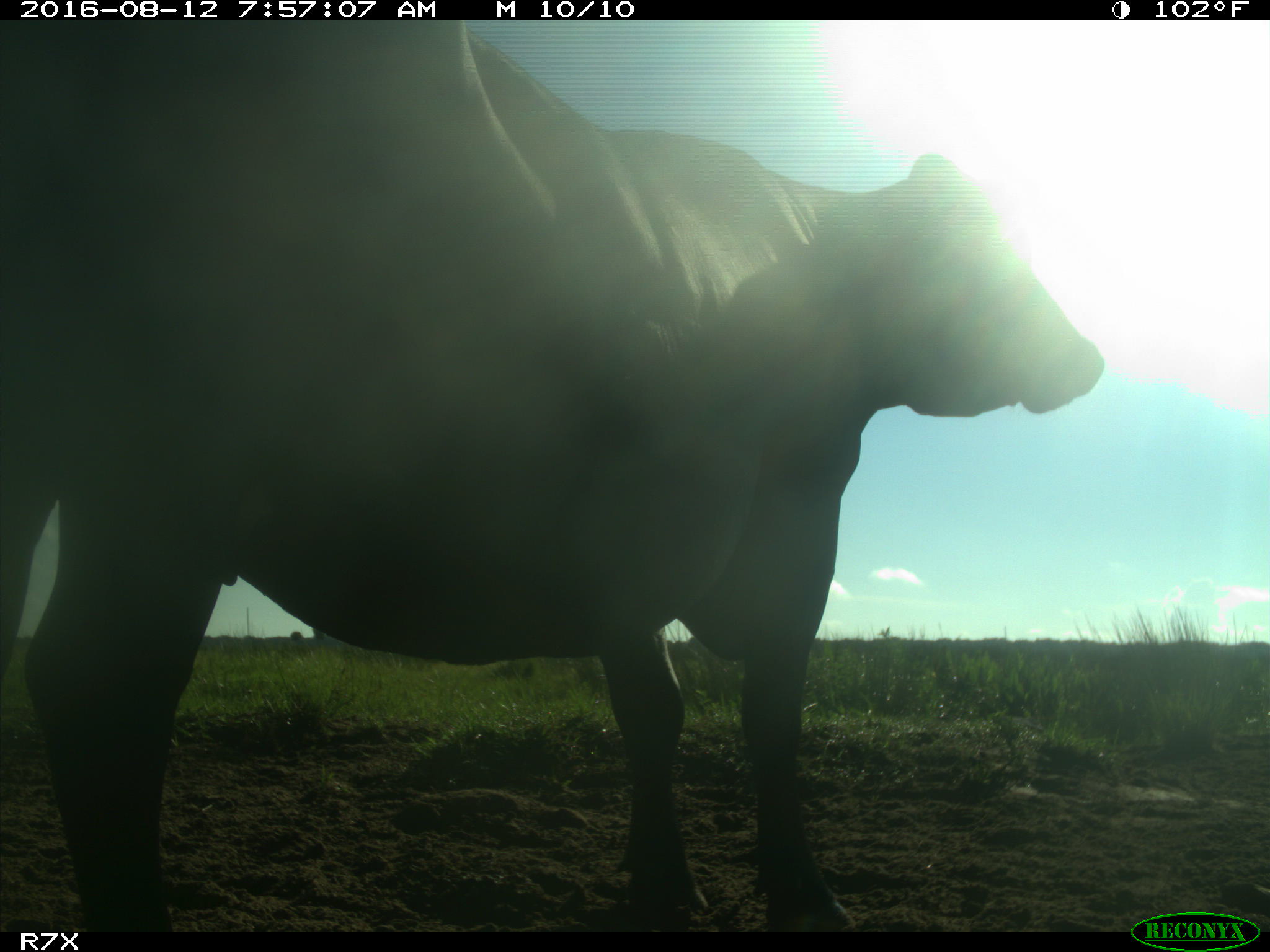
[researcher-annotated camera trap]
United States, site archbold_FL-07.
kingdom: Animalia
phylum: Chordata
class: Mammalia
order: Artiodactyla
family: Bovidae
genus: Bos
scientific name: Bos taurus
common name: domestic cow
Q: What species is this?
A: Bos taurus (domestic cow).